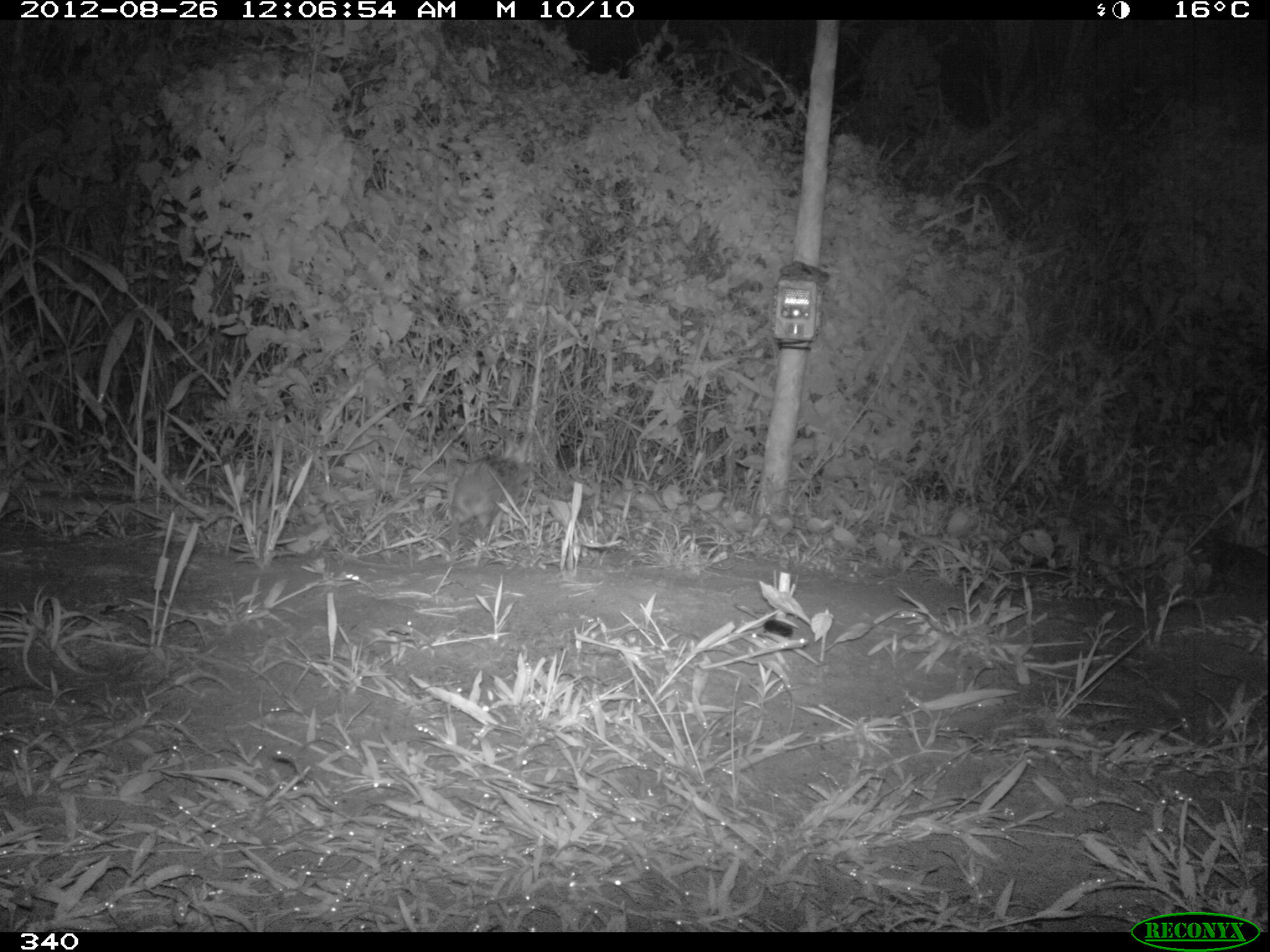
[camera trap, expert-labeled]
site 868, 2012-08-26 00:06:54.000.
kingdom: Animalia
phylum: Chordata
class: Mammalia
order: Lagomorpha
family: Leporidae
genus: Sylvilagus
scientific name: Sylvilagus brasiliensis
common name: tapeti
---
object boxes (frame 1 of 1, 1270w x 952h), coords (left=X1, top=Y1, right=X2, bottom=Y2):
sylvilagus brasiliensis: (left=449, top=427, right=533, bottom=527)